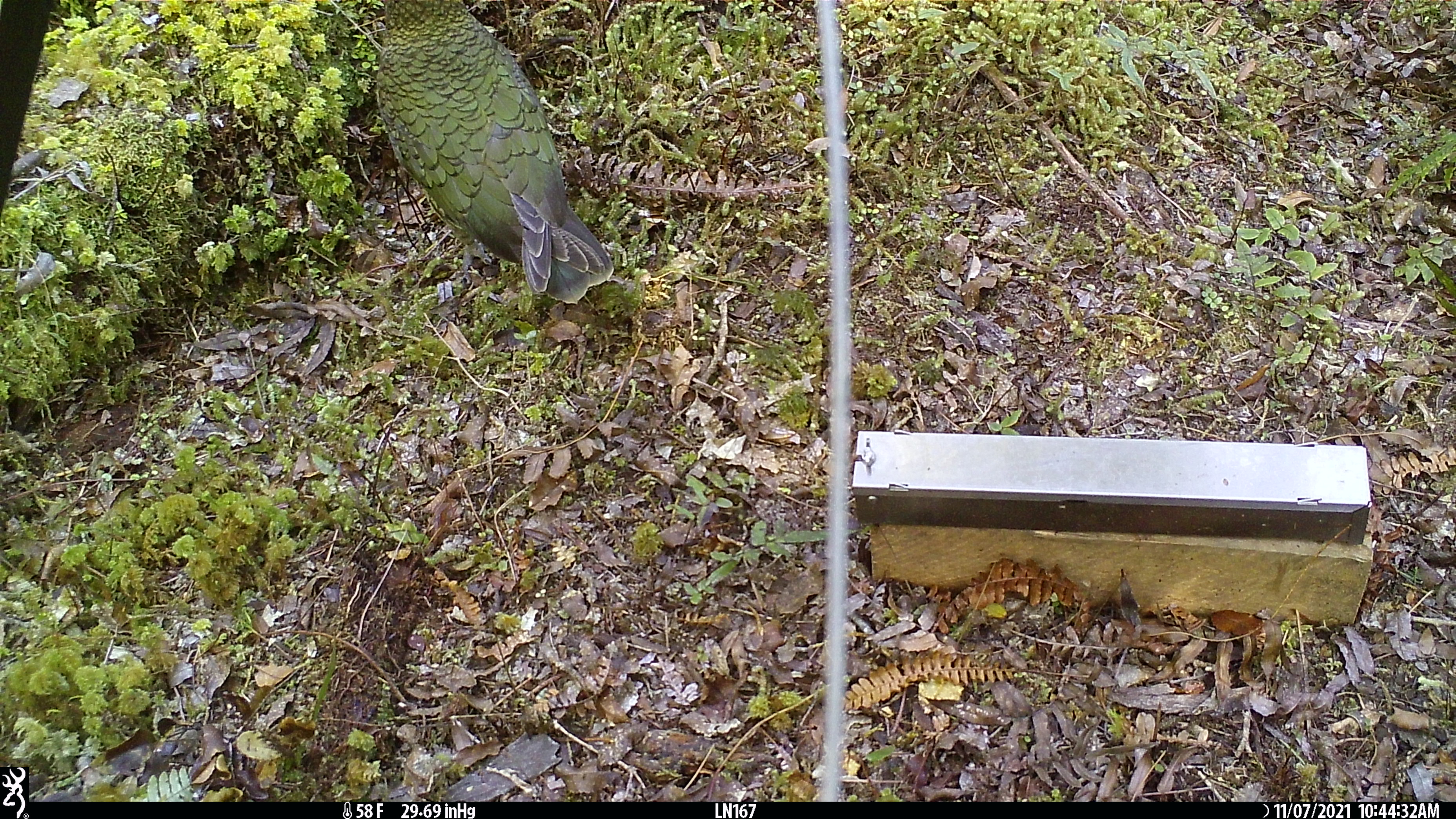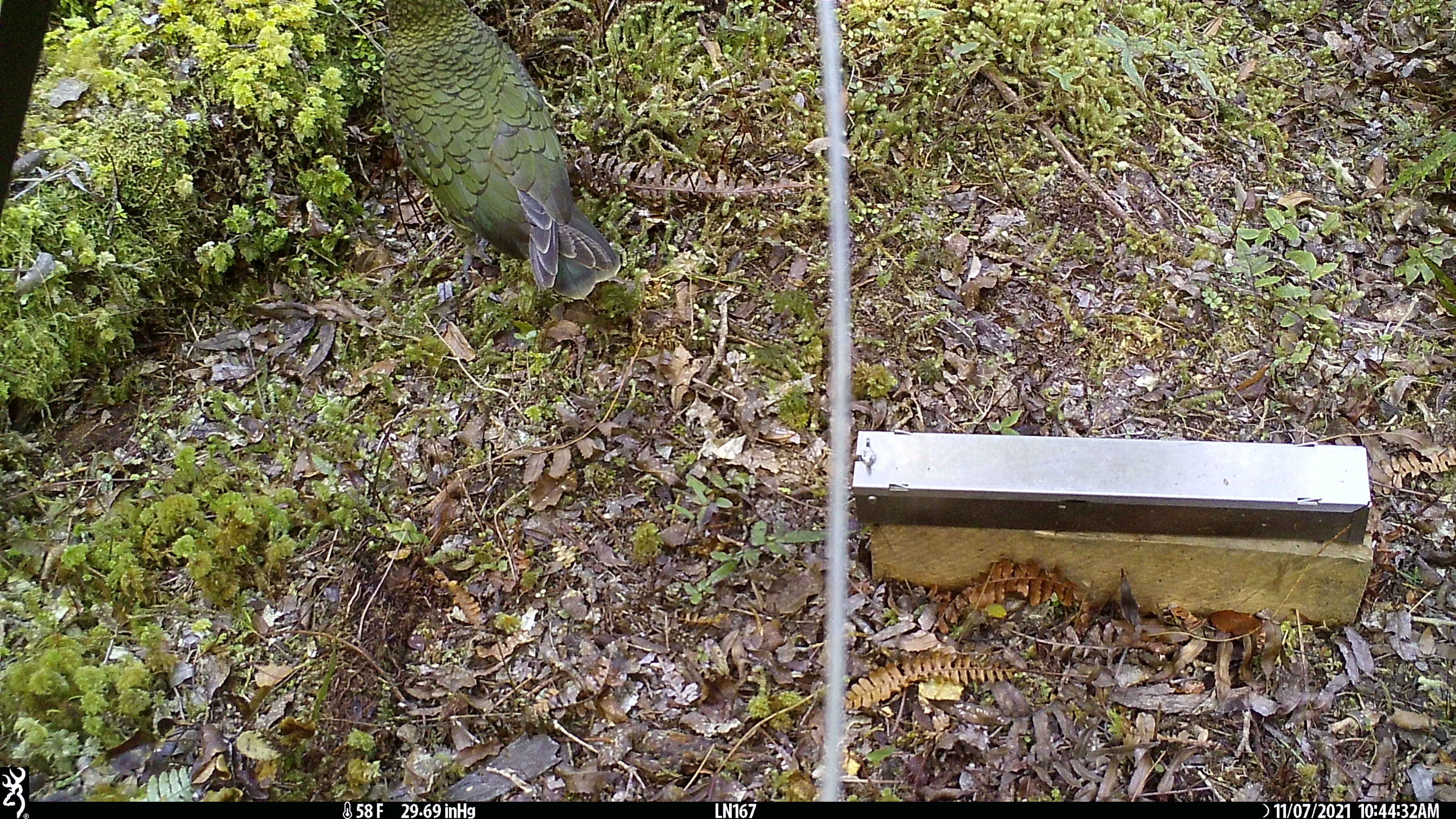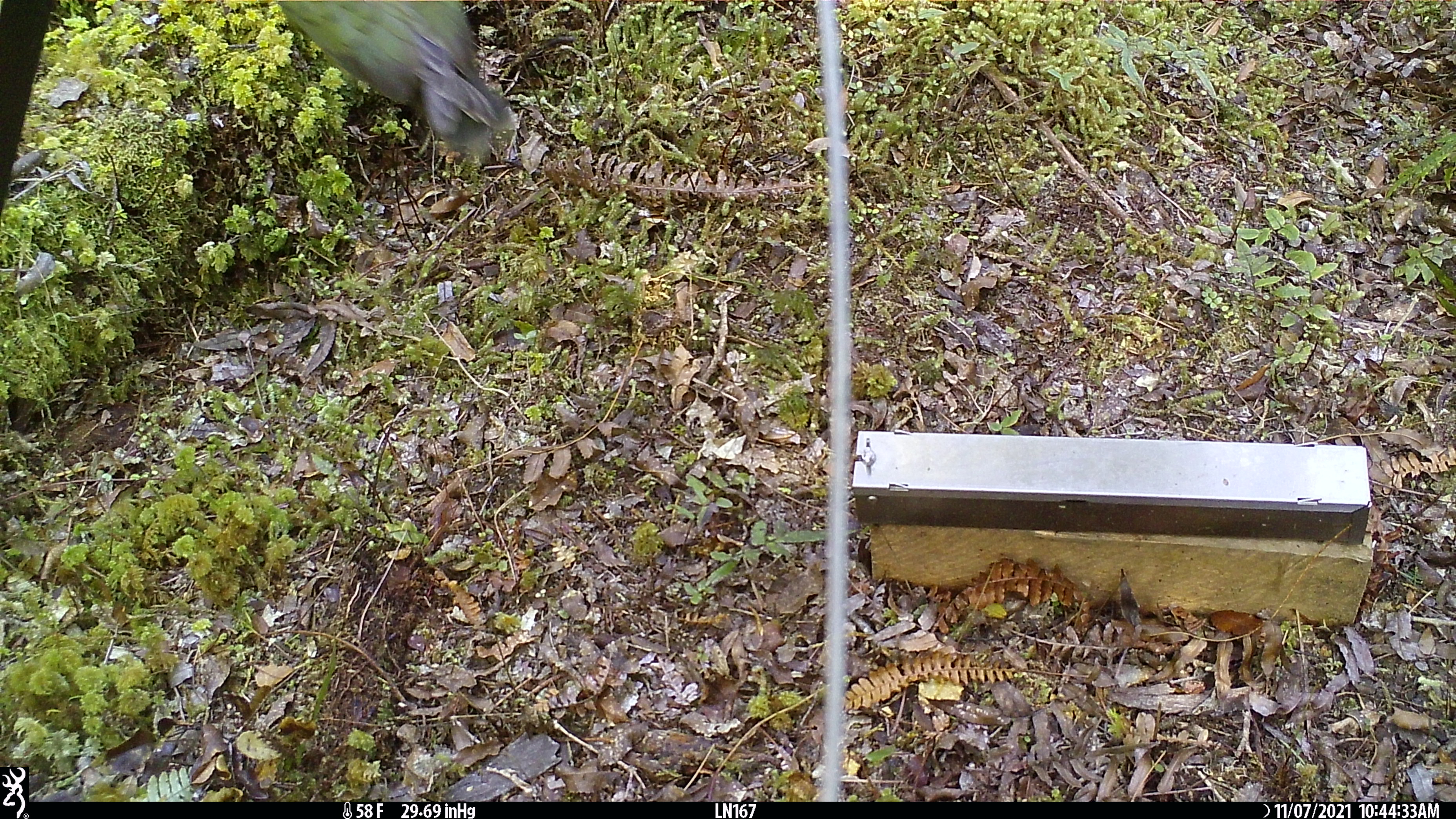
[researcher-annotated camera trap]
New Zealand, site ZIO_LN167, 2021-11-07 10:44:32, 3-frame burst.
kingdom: Animalia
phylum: Chordata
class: Aves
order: Psittaciformes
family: Strigopidae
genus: Nestor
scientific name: Nestor notabilis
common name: kea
Kea (Nestor notabilis).